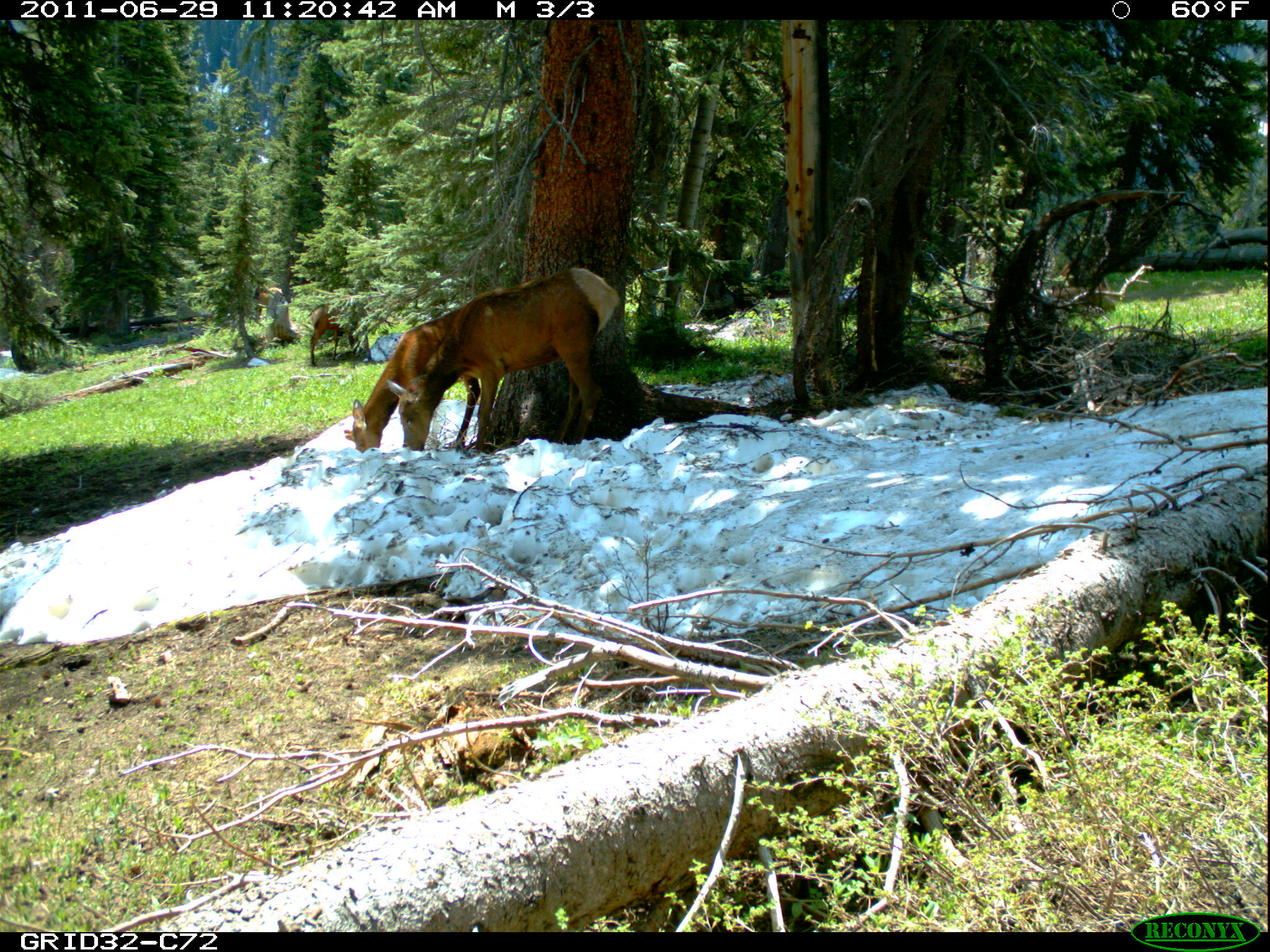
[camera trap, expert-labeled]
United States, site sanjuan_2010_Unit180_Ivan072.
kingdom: Animalia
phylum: Chordata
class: Mammalia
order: Artiodactyla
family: Cervidae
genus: Cervus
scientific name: Cervus elaphus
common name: red deer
Cervus elaphus (red deer).